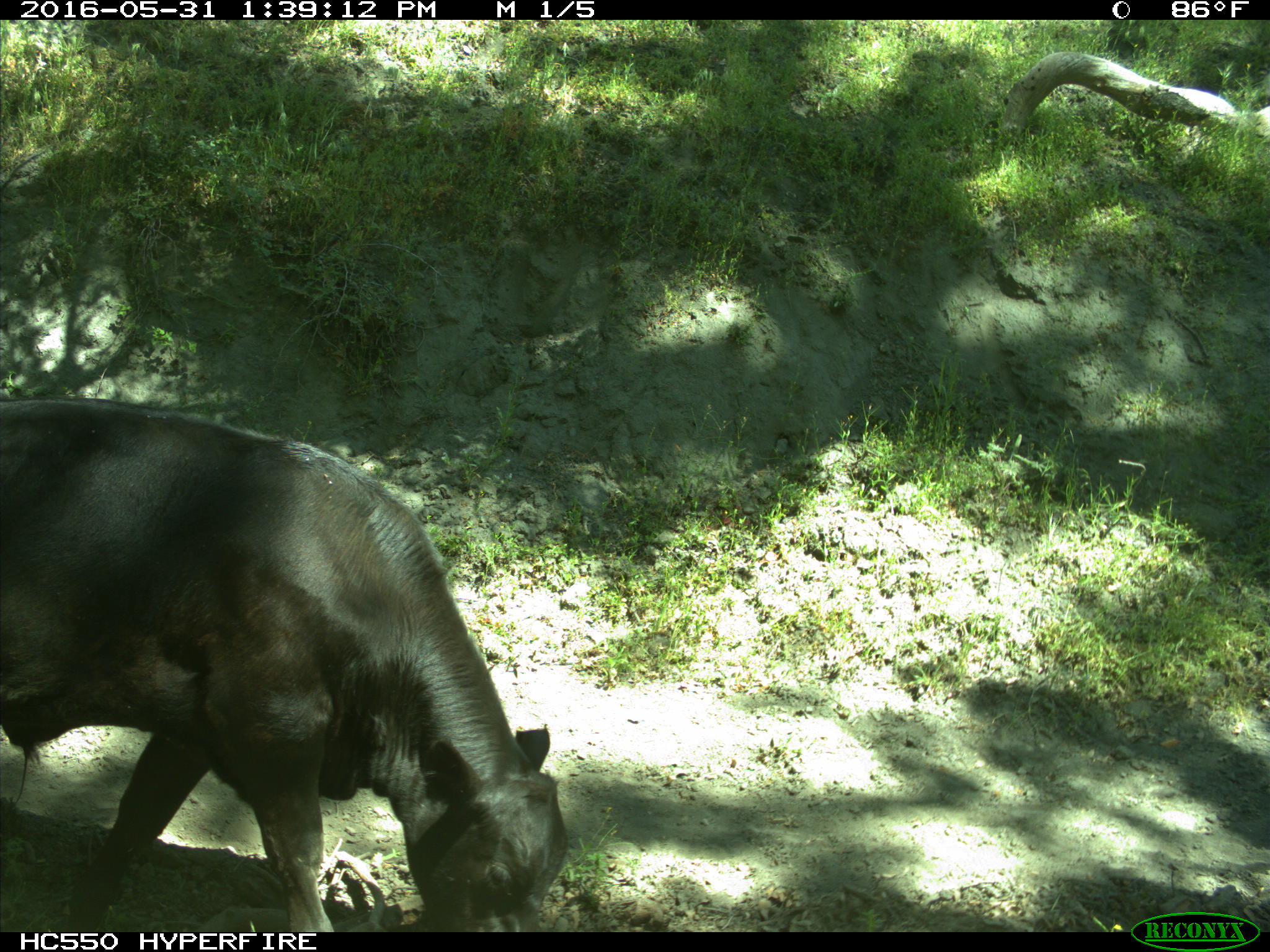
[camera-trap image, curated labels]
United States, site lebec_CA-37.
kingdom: Animalia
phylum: Chordata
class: Mammalia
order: Artiodactyla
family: Bovidae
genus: Bos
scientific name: Bos taurus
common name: domestic cow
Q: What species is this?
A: Bos taurus (domestic cow).